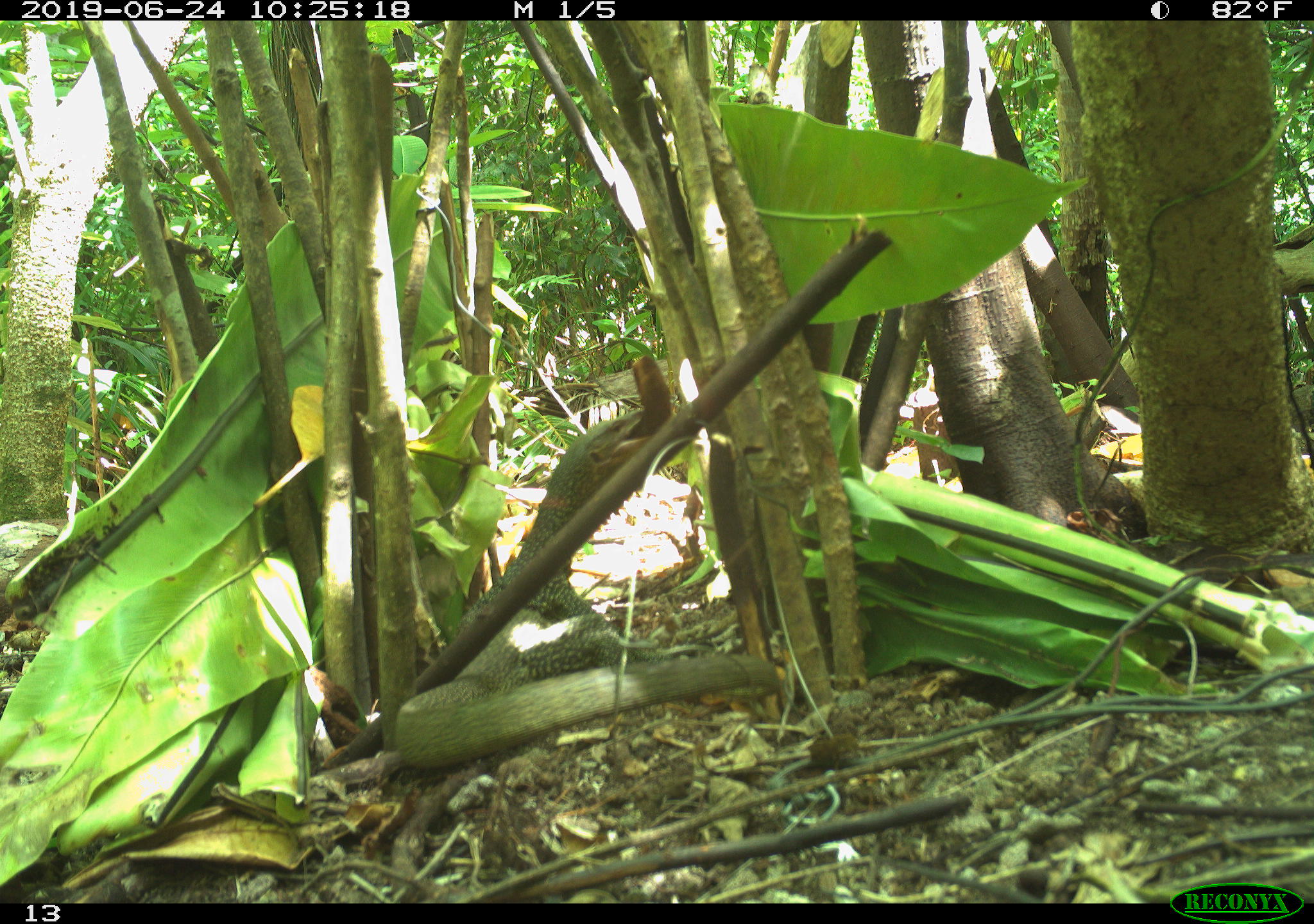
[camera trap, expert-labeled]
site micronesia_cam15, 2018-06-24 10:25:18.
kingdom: Animalia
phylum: Chordata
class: Reptilia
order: Squamata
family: Varanidae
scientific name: Varanidae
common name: monitor lizard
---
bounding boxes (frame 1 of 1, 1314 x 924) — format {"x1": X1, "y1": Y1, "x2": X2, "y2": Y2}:
monitor lizard: {"x1": 384, "y1": 379, "x2": 778, "y2": 785}